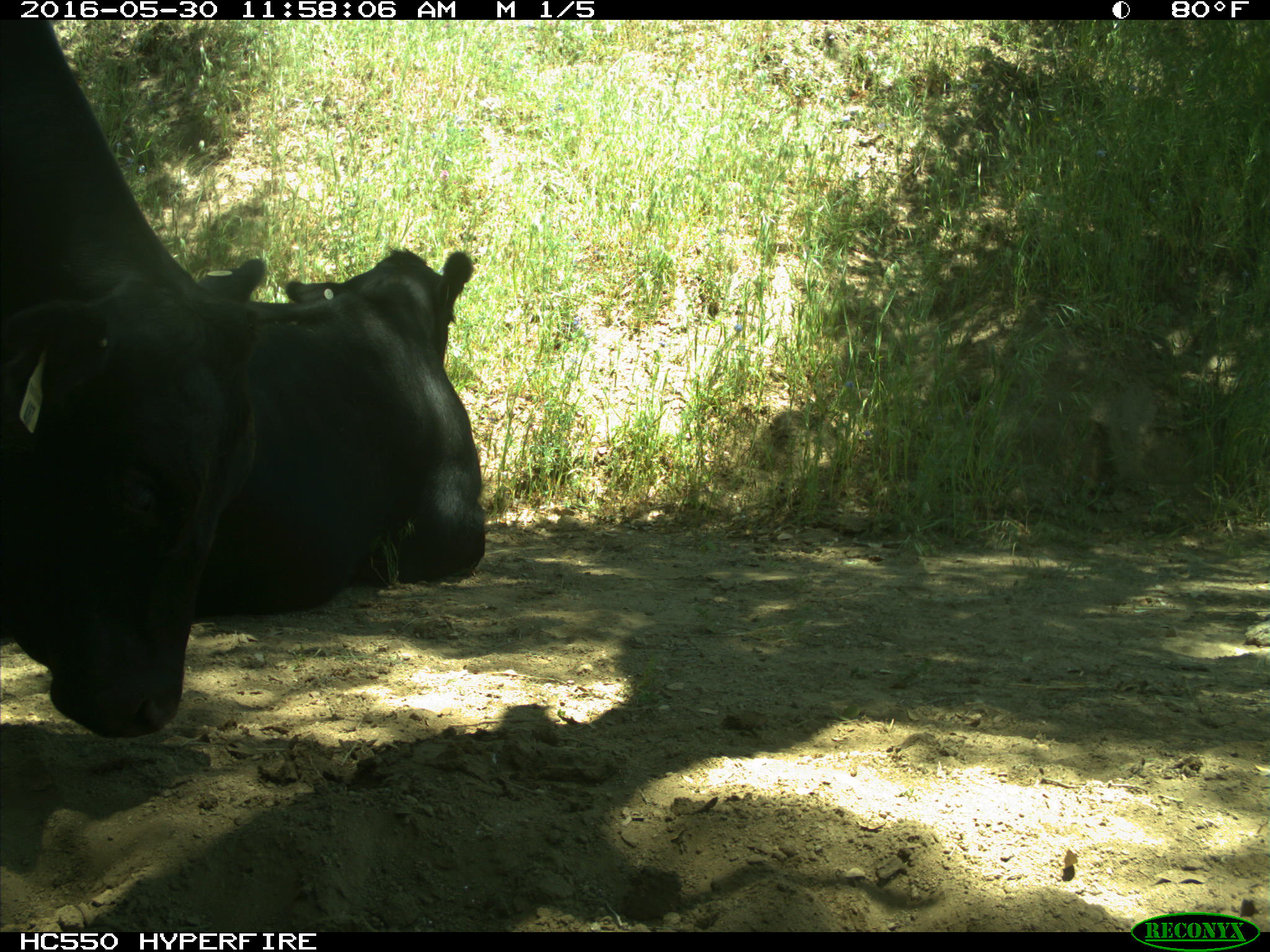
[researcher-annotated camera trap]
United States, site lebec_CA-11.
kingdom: Animalia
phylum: Chordata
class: Mammalia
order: Artiodactyla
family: Bovidae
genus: Bos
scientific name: Bos taurus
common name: domestic cow